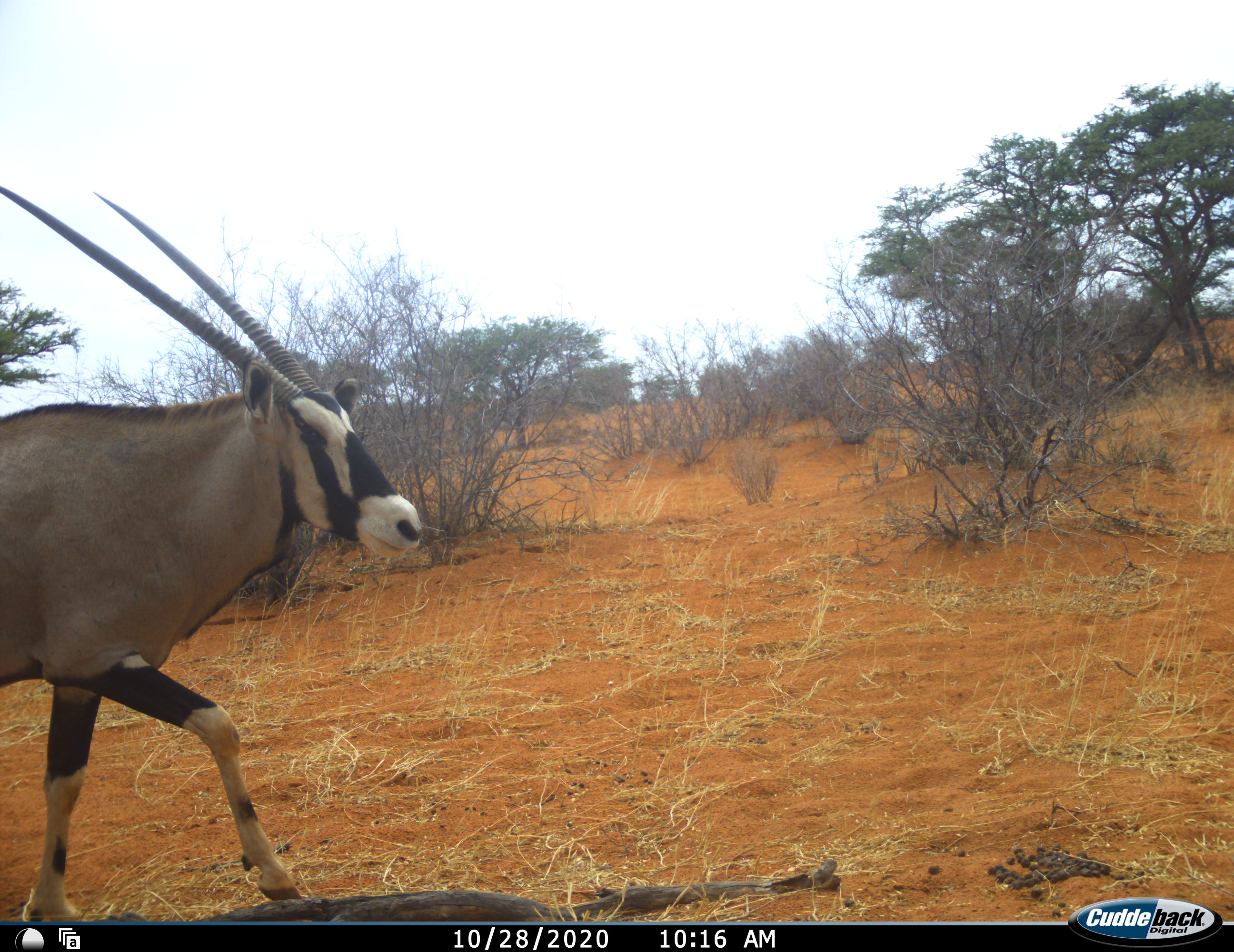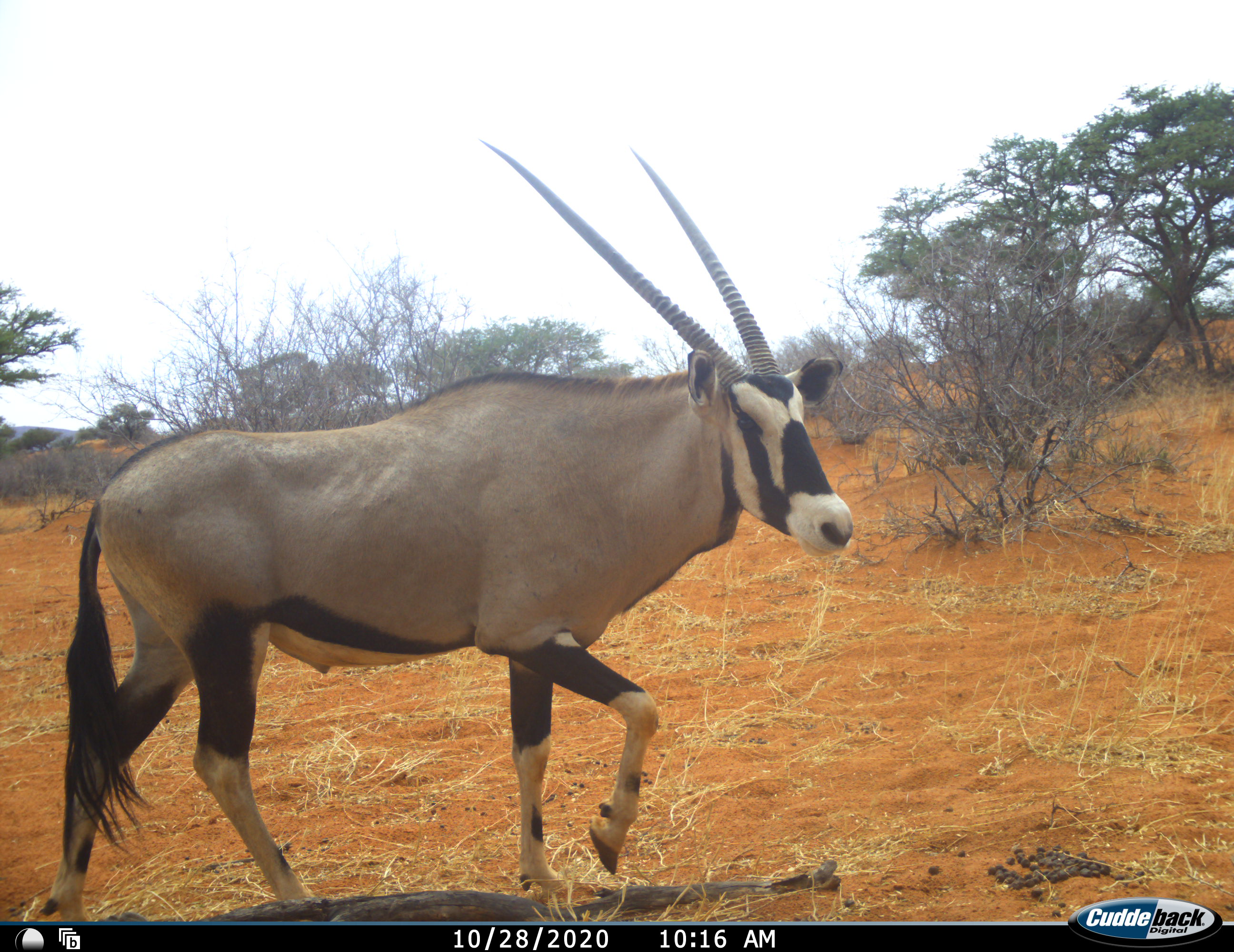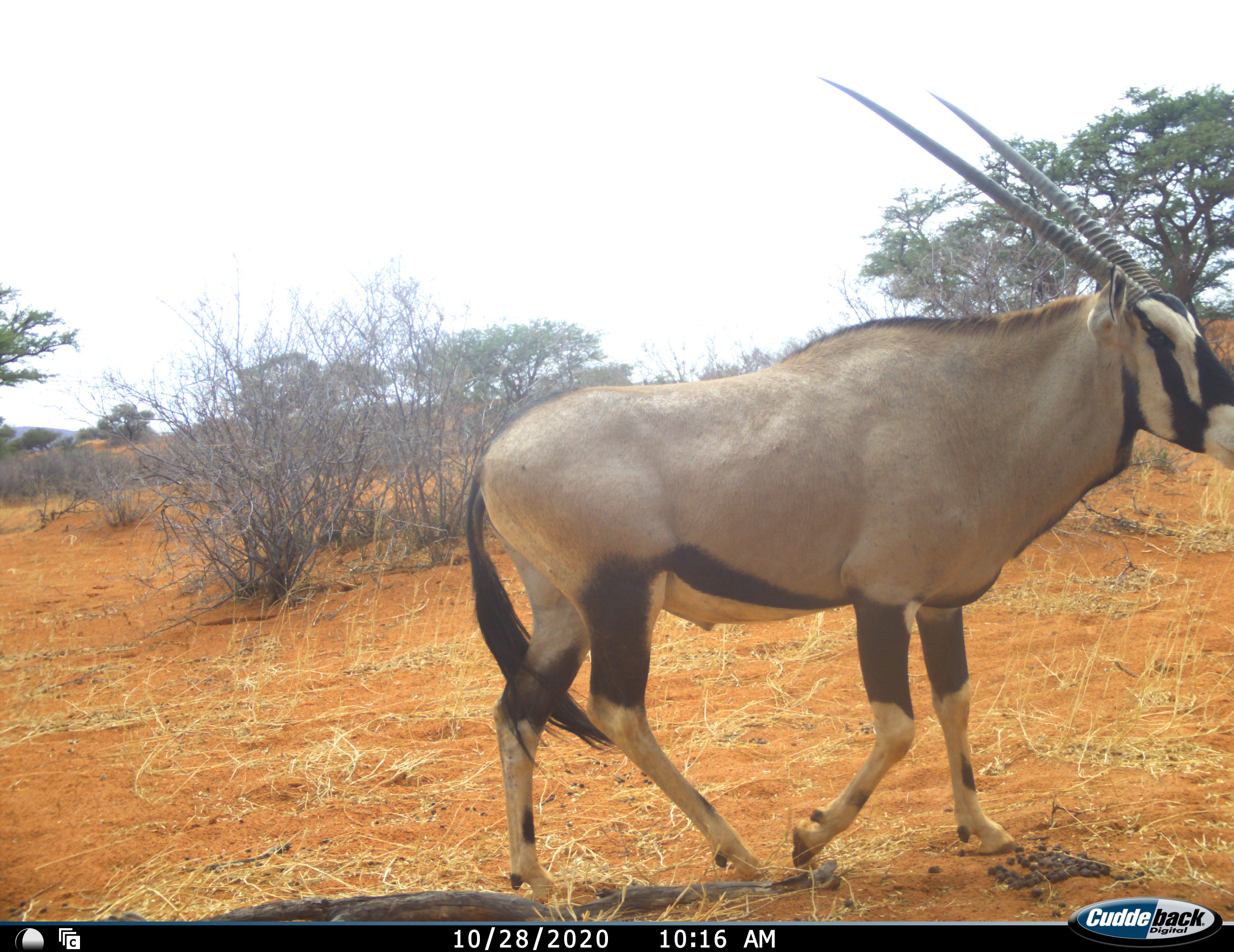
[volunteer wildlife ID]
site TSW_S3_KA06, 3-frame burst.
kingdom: Animalia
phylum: Chordata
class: Mammalia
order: Artiodactyla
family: Bovidae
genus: Oryx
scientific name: Oryx gazella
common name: gemsbok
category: oryx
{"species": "oryx (gemsbok) (Oryx gazella)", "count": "1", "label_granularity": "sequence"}